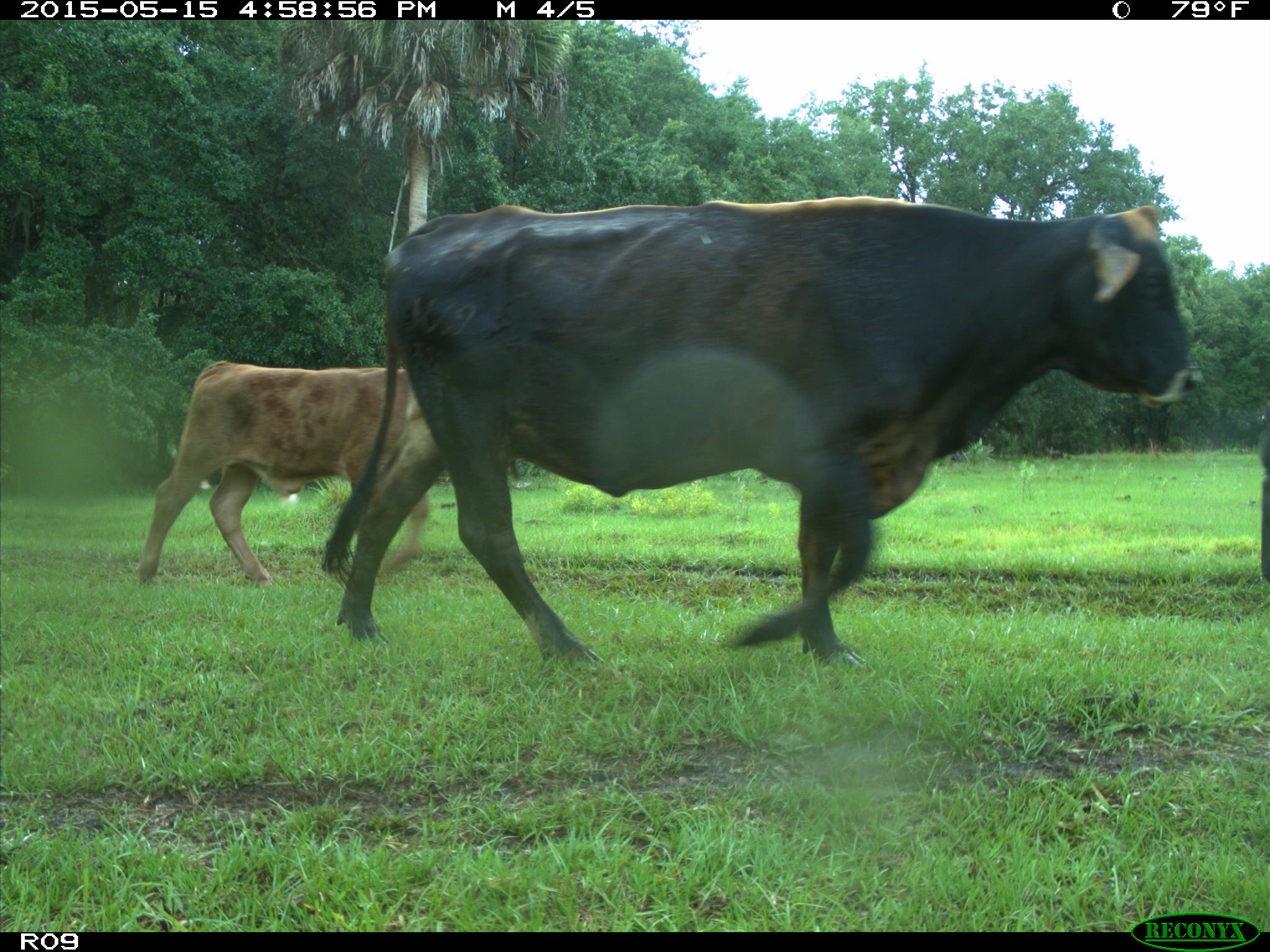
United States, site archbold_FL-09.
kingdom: Animalia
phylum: Chordata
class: Mammalia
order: Artiodactyla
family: Bovidae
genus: Bos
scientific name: Bos taurus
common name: domestic cow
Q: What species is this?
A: Bos taurus (domestic cow).